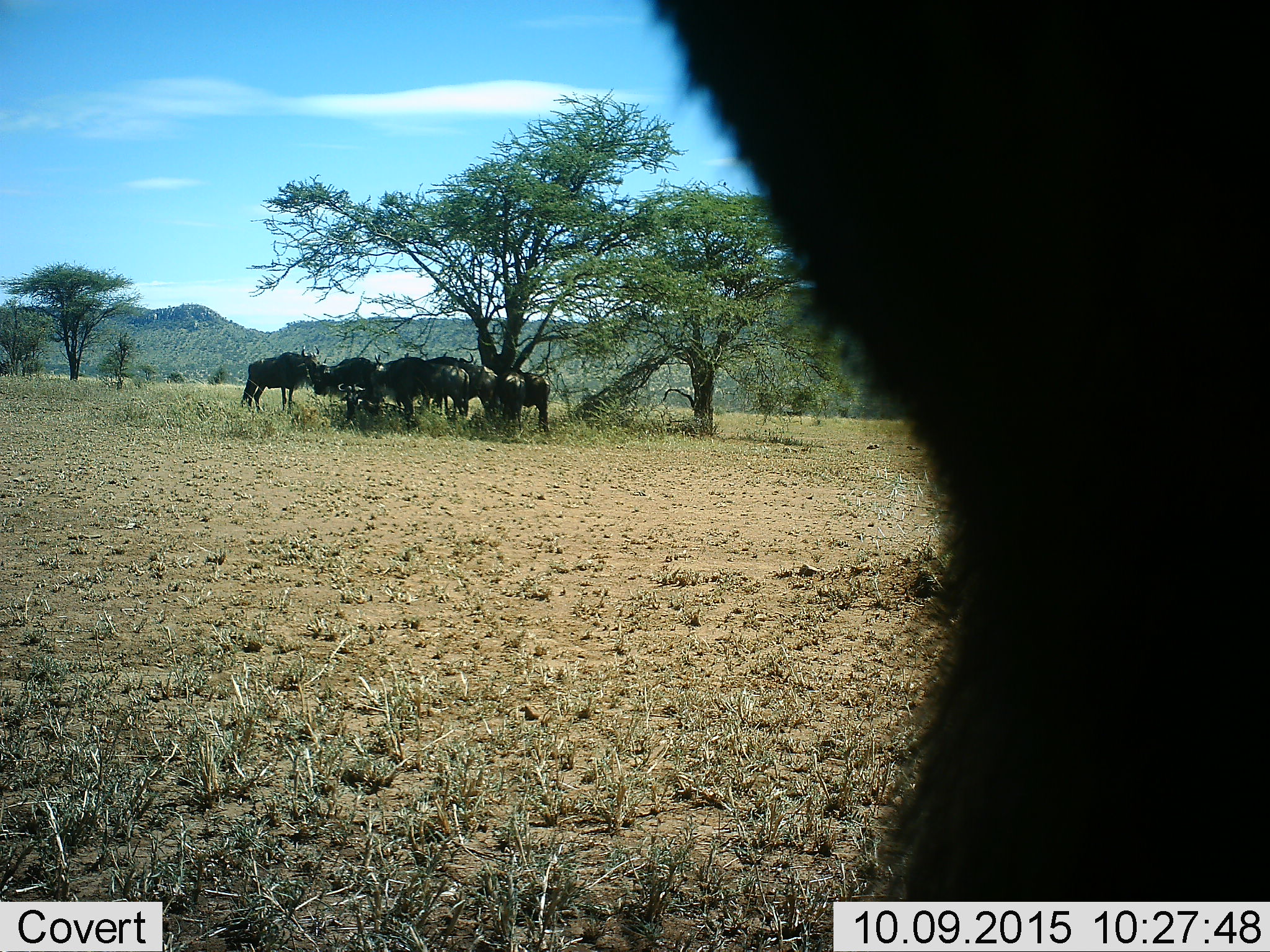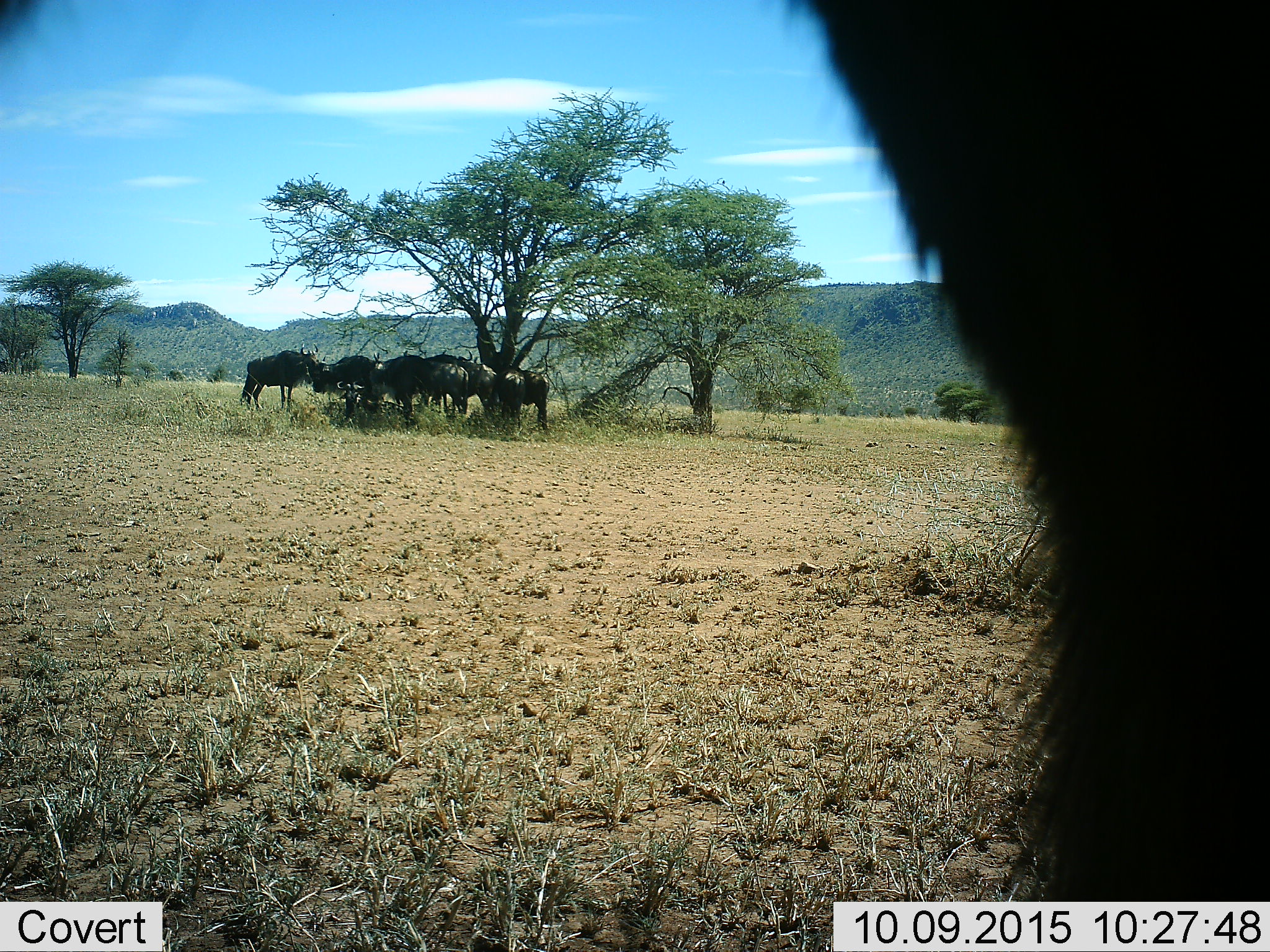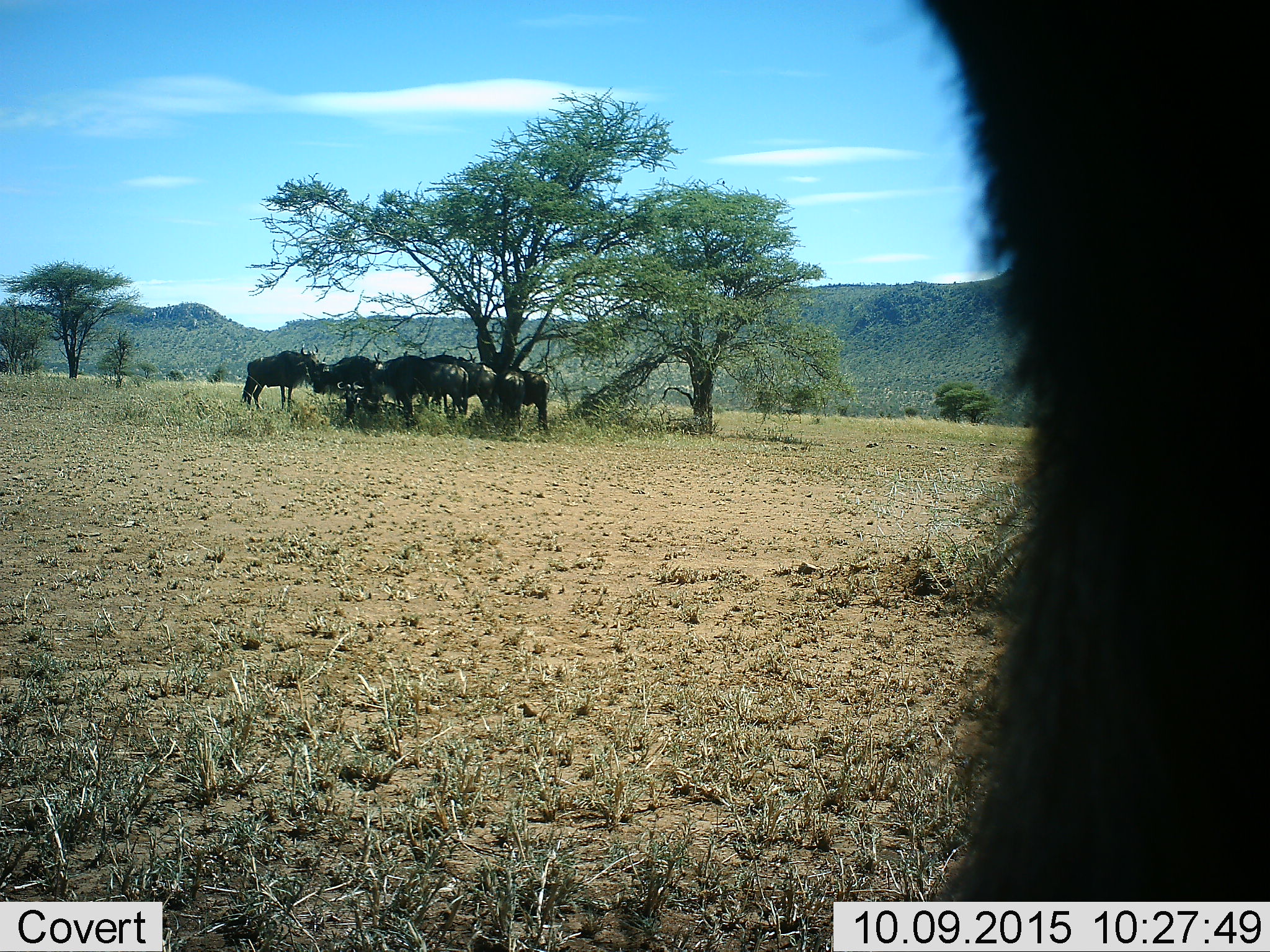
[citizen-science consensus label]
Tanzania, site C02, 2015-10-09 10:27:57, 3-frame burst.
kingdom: Animalia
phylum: Chordata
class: Mammalia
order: Artiodactyla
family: Bovidae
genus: Connochaetes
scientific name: Connochaetes taurinus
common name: blue wildebeest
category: wildebeest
Wildebeest (blue wildebeest) (Connochaetes taurinus), count 9. Behavior (volunteer vote fractions): standing 83%, resting 50%, moving 0%, interacting 17%. Young present (vote fraction): 0%. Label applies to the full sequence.